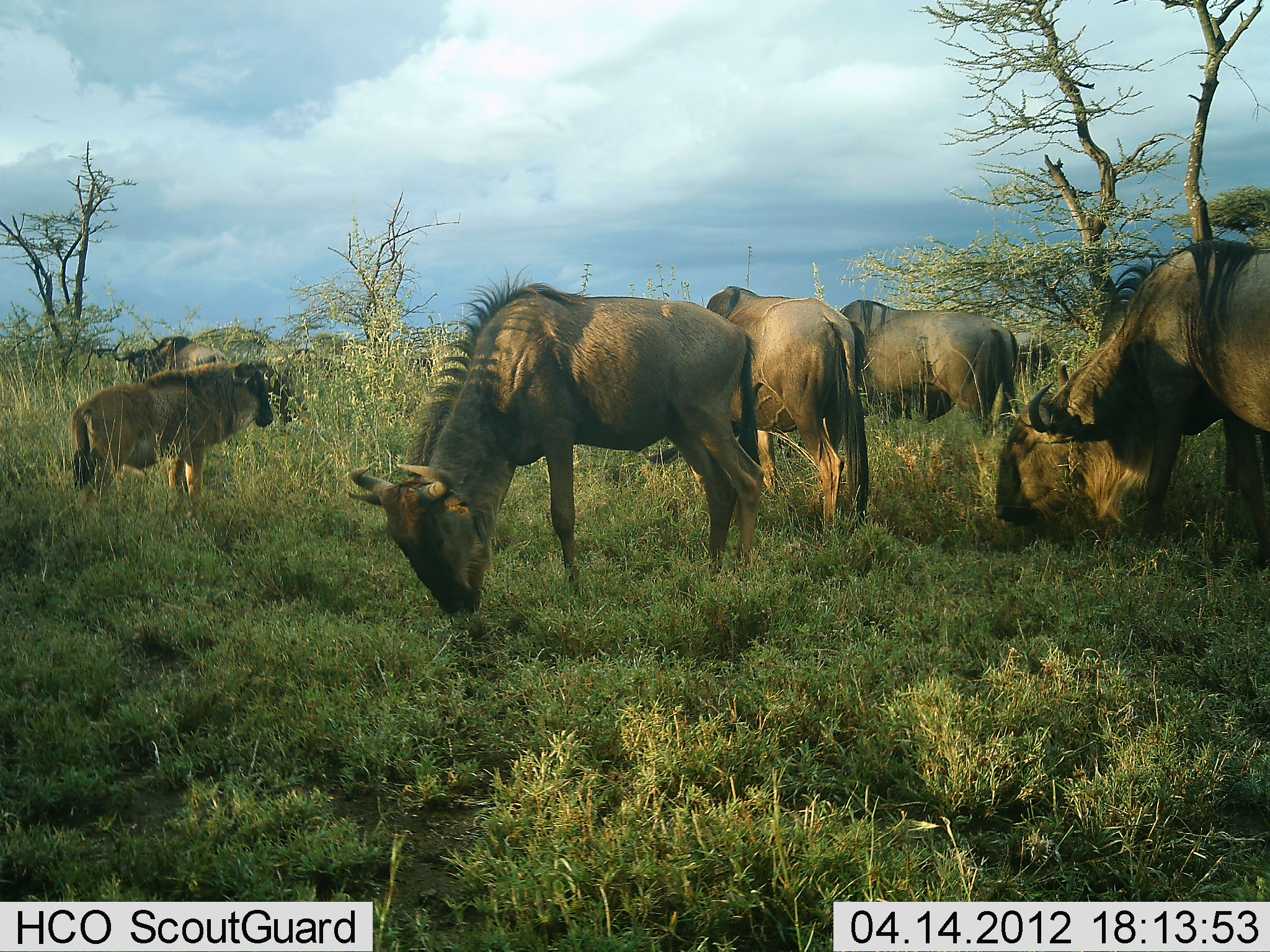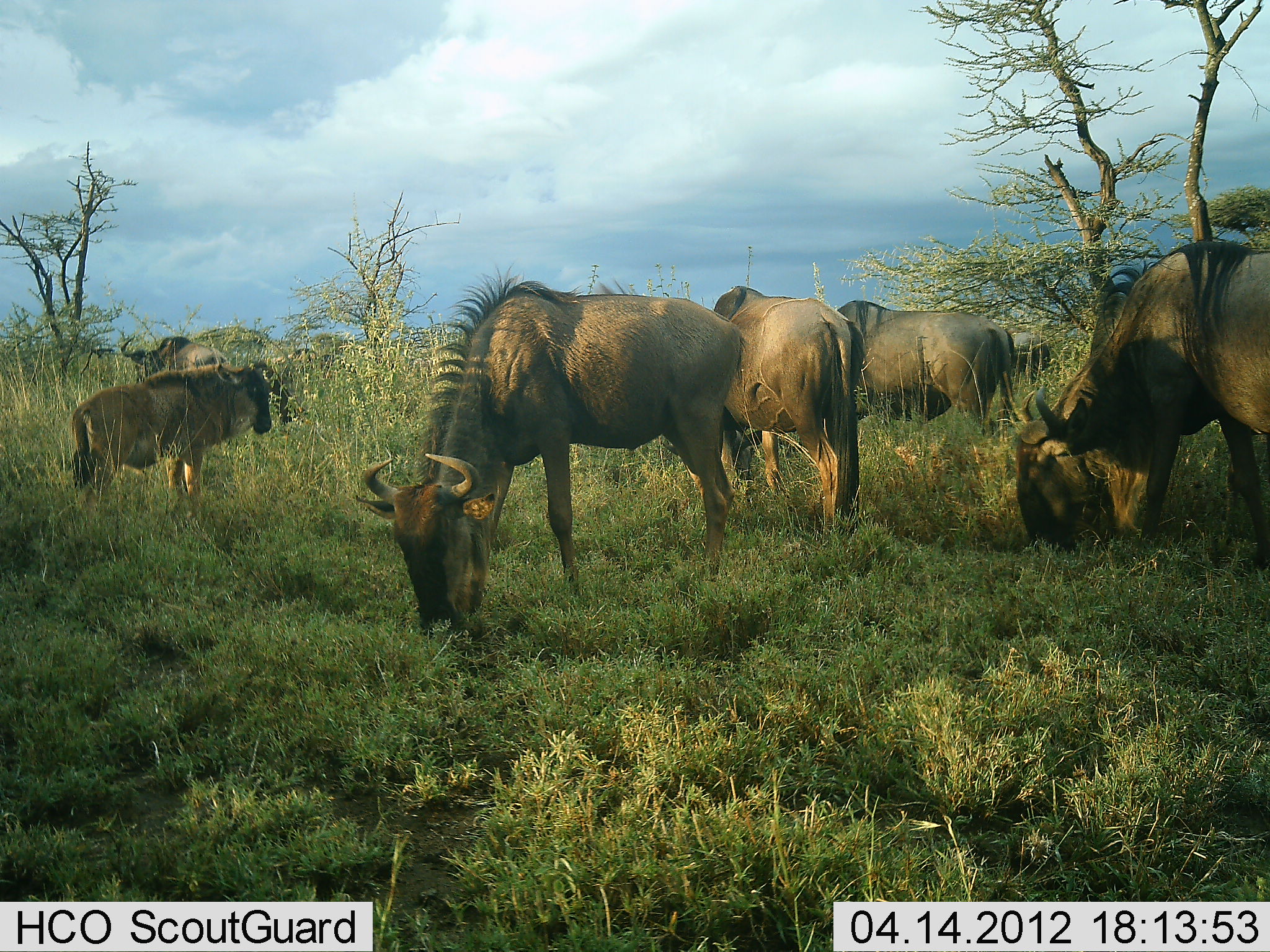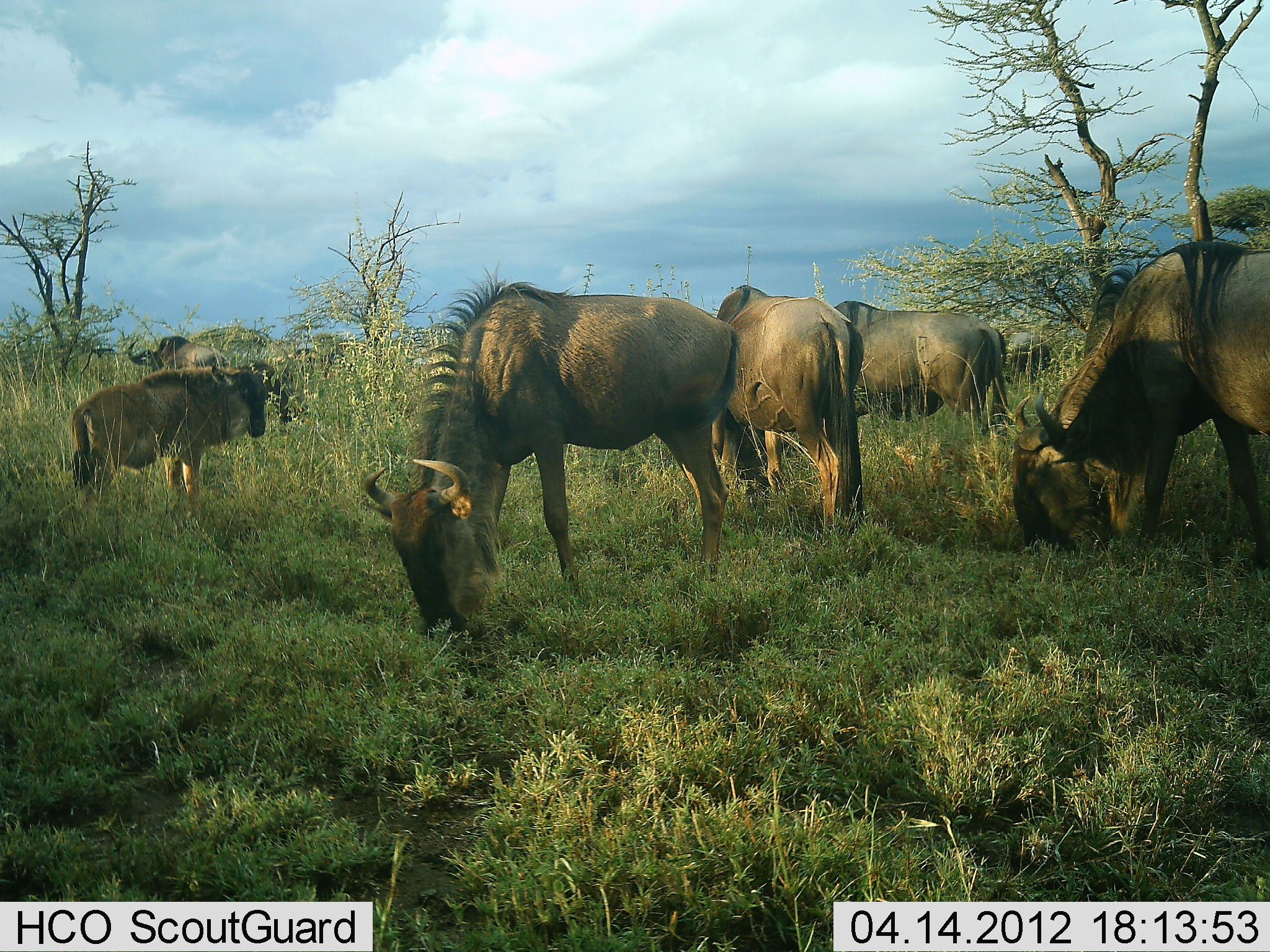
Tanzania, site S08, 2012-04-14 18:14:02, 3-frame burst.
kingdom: Animalia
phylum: Chordata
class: Mammalia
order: Artiodactyla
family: Bovidae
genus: Connochaetes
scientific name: Connochaetes taurinus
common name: blue wildebeest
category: wildebeest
Wildebeest (blue wildebeest) (Connochaetes taurinus), count 7. Behavior (volunteer vote fractions): standing 40%, resting 0%, moving 13%, interacting 0%. Young present (vote fraction): 53%. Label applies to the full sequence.